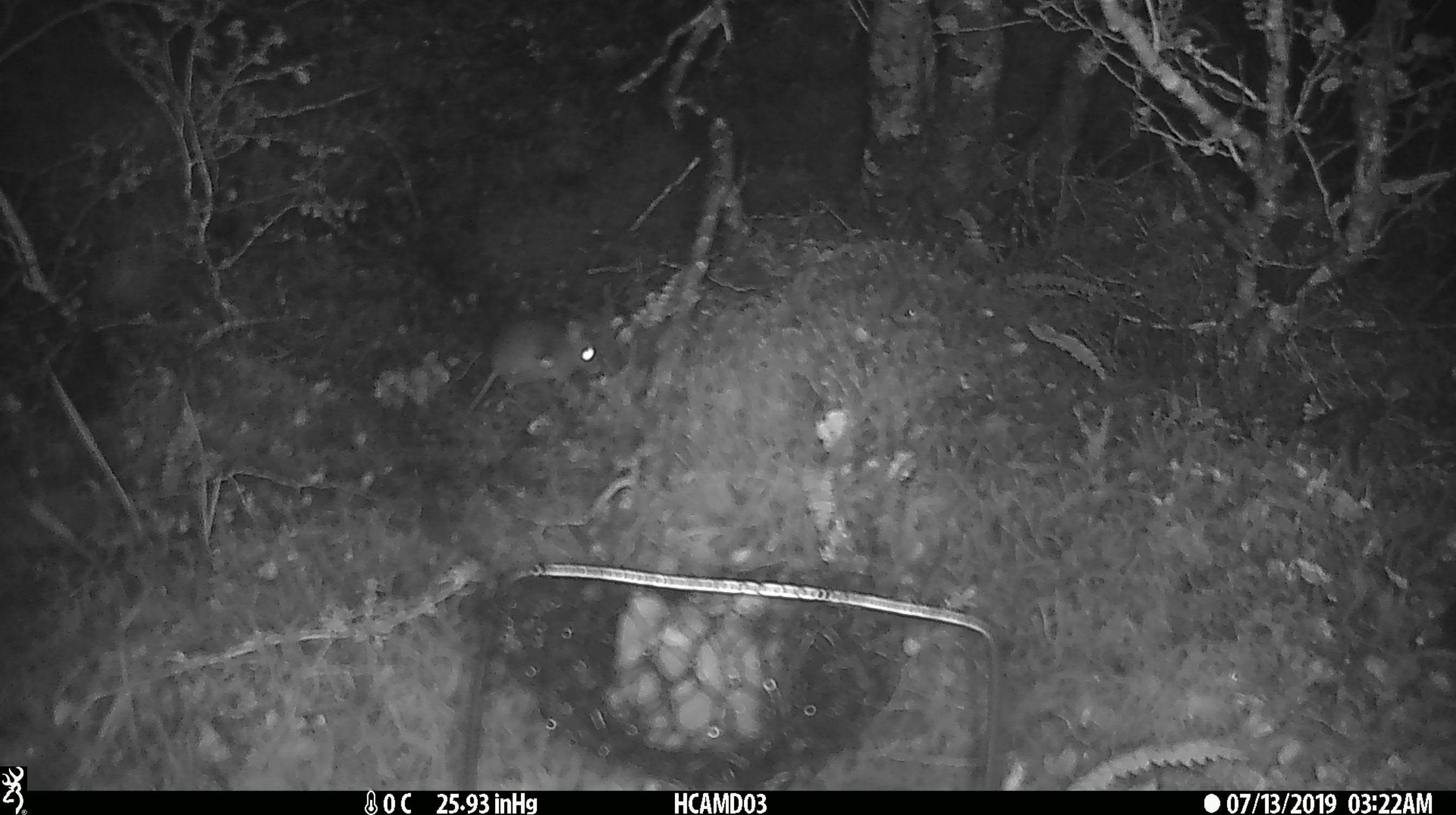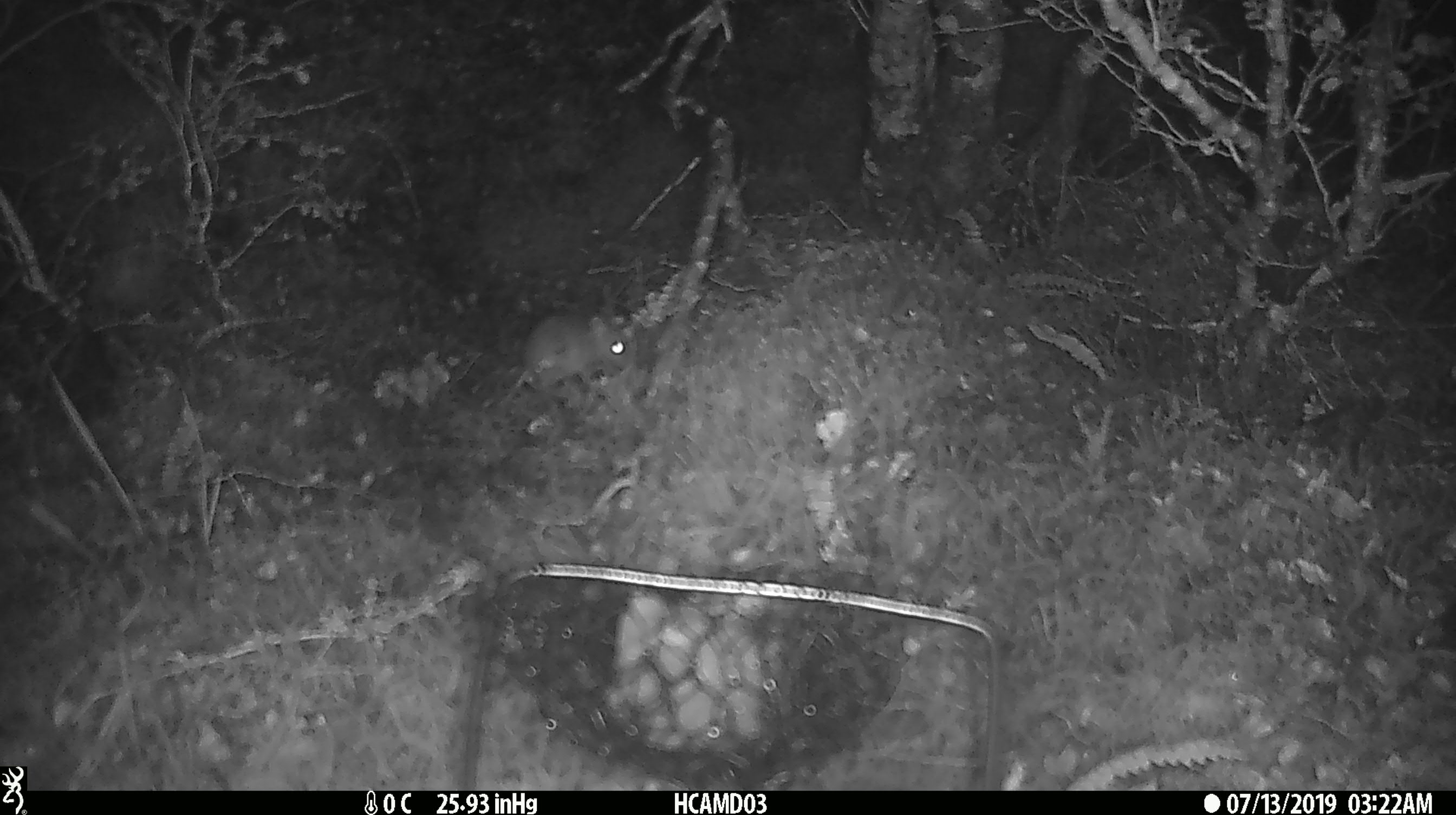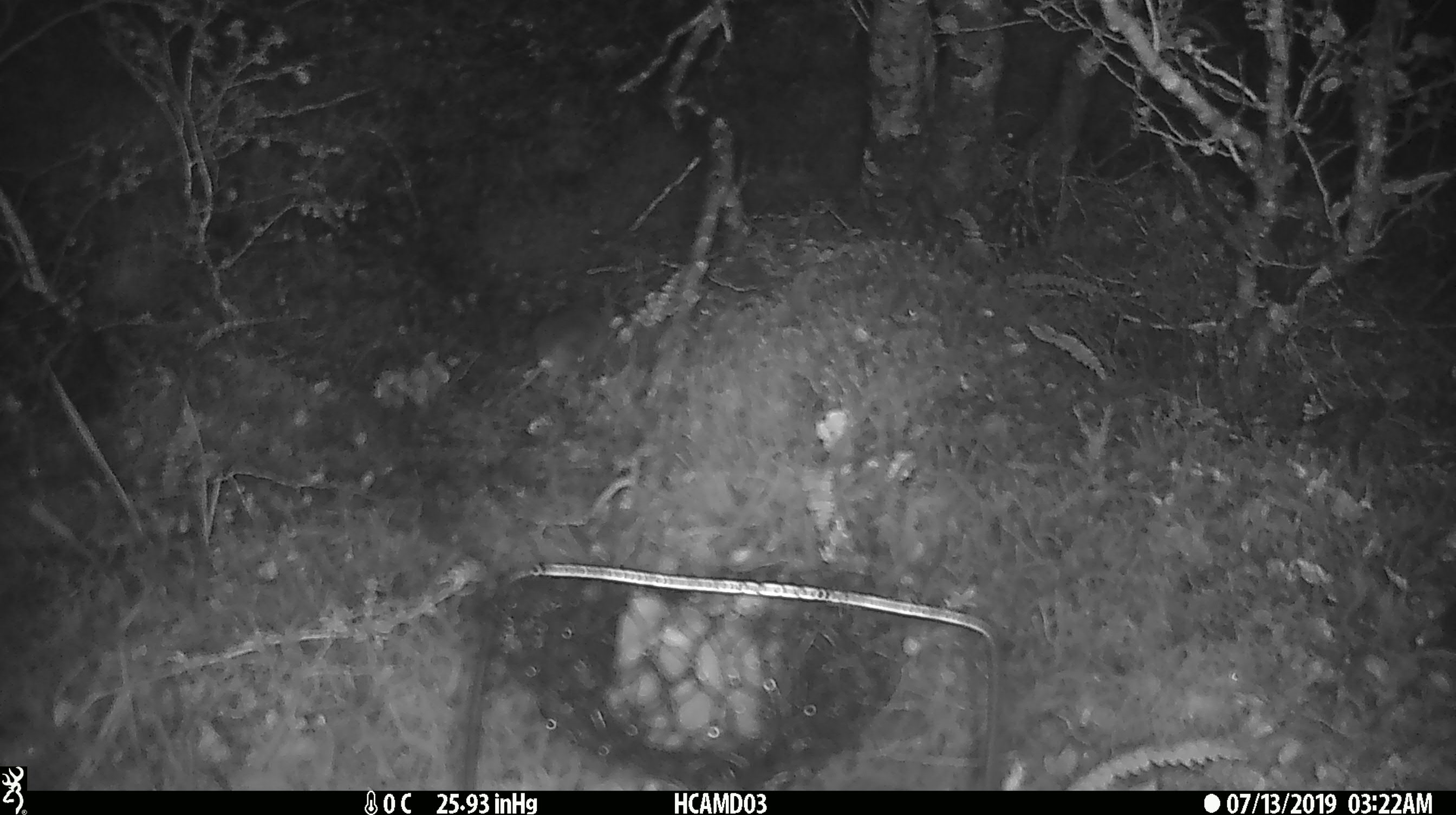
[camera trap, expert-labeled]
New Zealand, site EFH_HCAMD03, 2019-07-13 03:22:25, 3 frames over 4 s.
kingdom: Animalia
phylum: Chordata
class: Mammalia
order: Rodentia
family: Muridae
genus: Mus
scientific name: Mus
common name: mouse